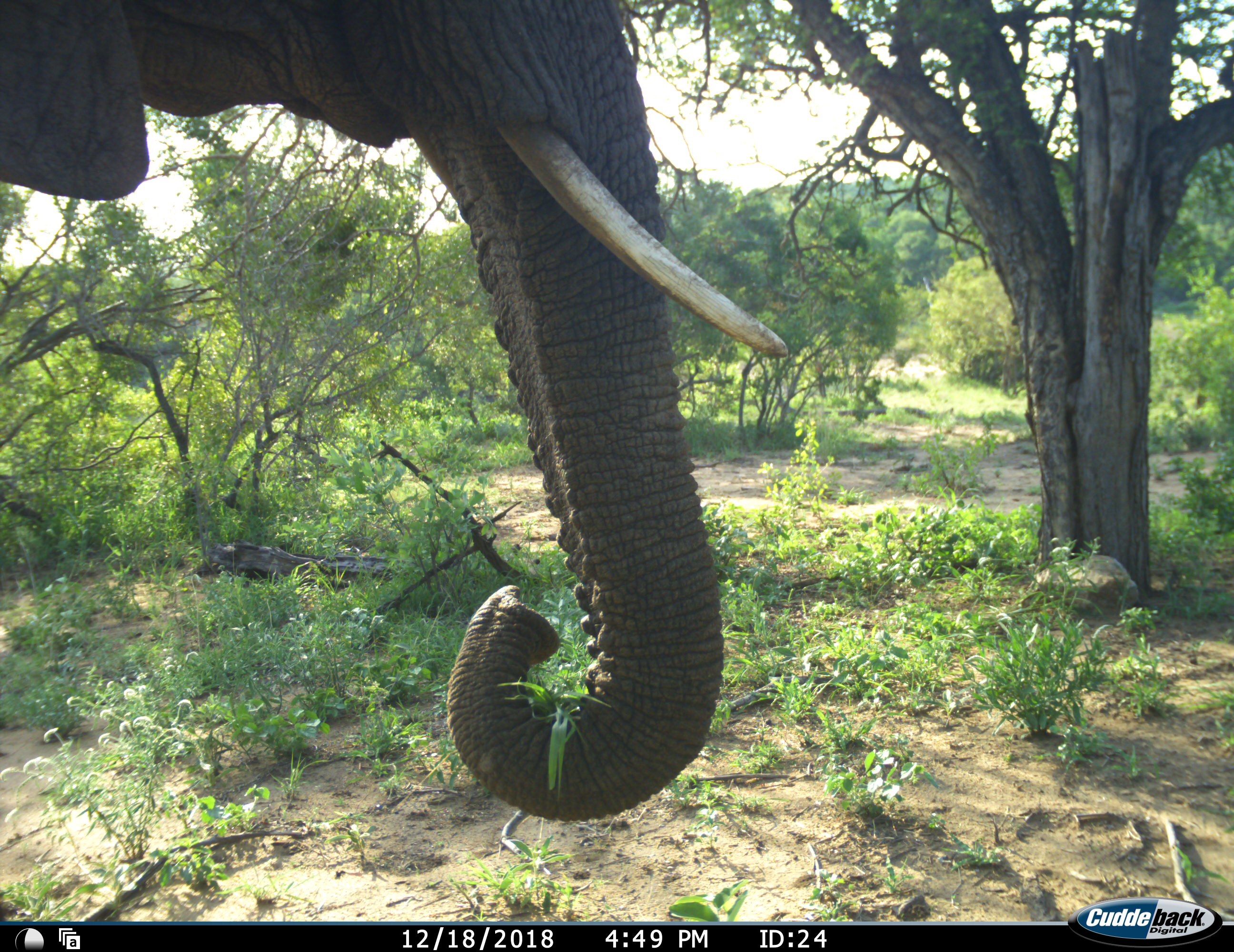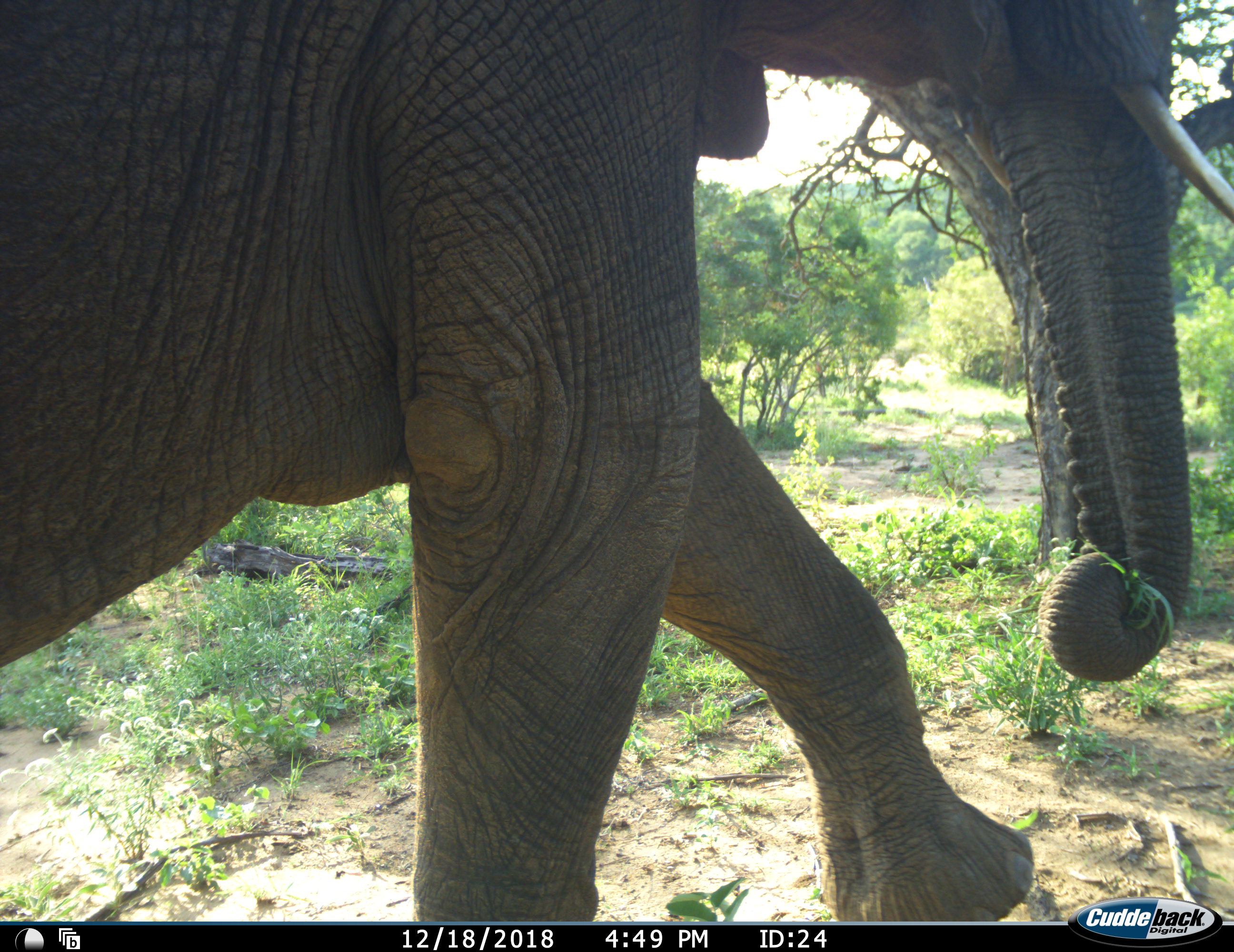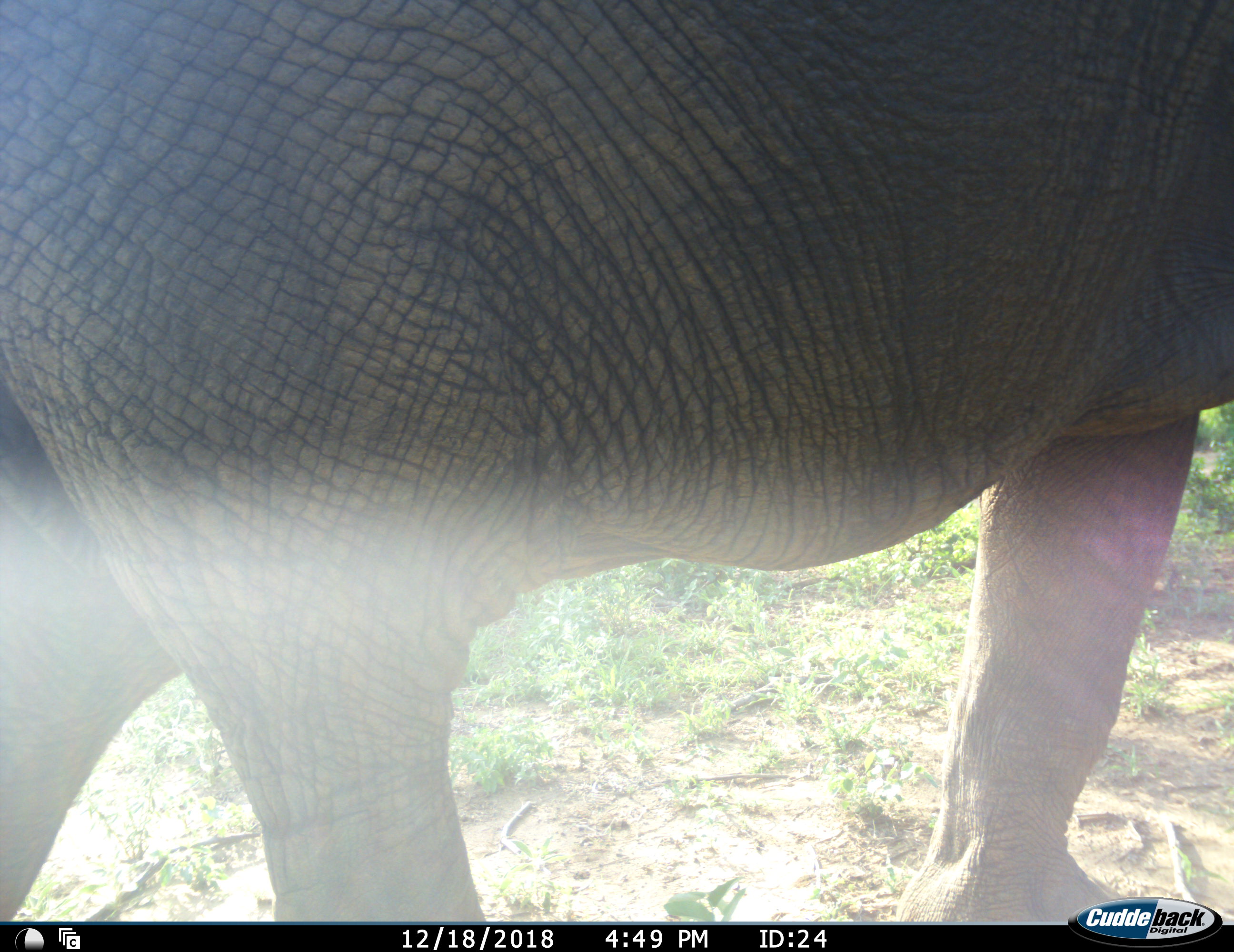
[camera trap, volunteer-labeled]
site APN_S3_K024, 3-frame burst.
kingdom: Animalia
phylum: Chordata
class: Mammalia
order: Proboscidea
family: Elephantidae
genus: Loxodonta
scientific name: Loxodonta africana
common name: african bush elephant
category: elephant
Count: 1.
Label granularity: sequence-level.